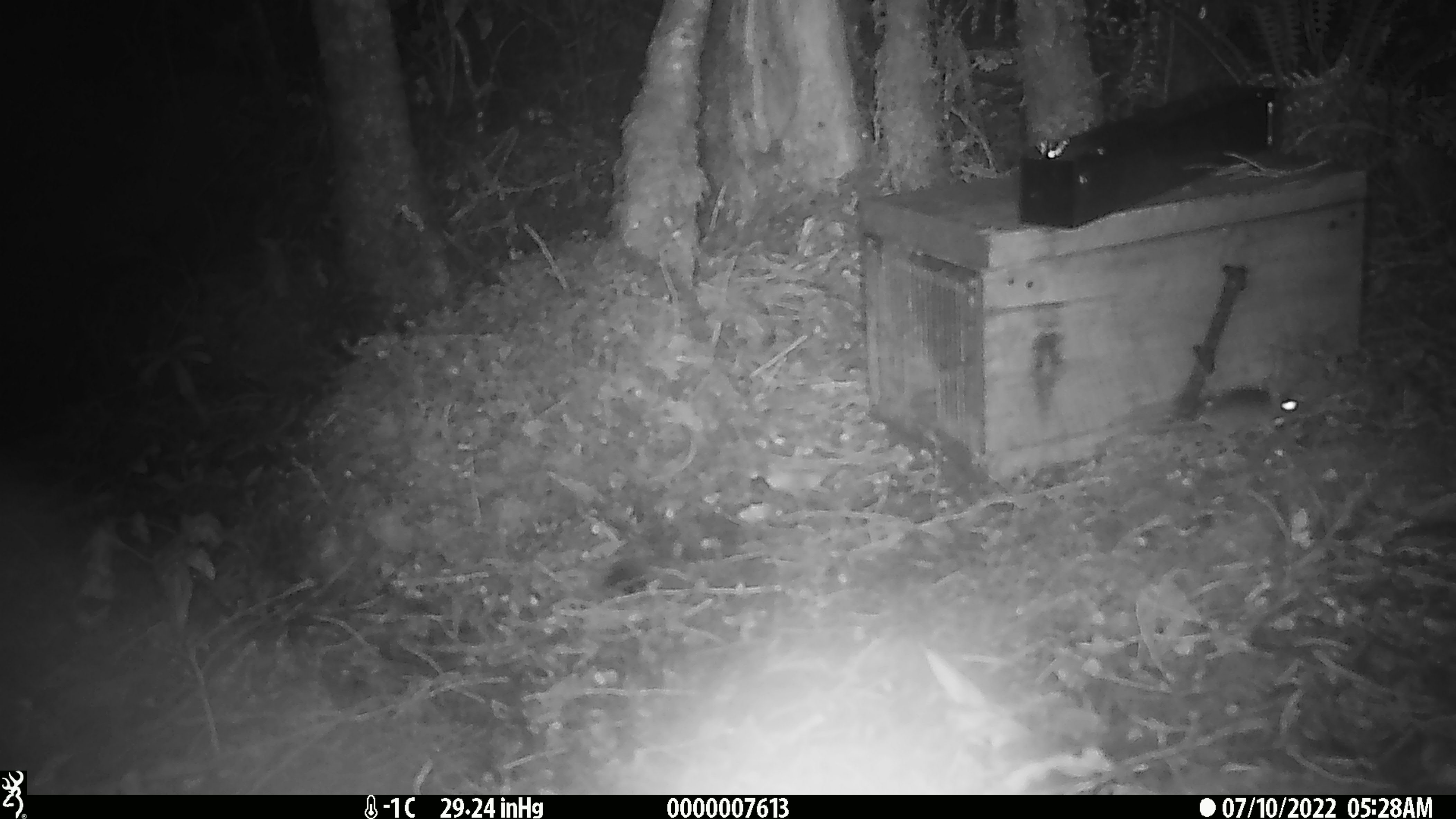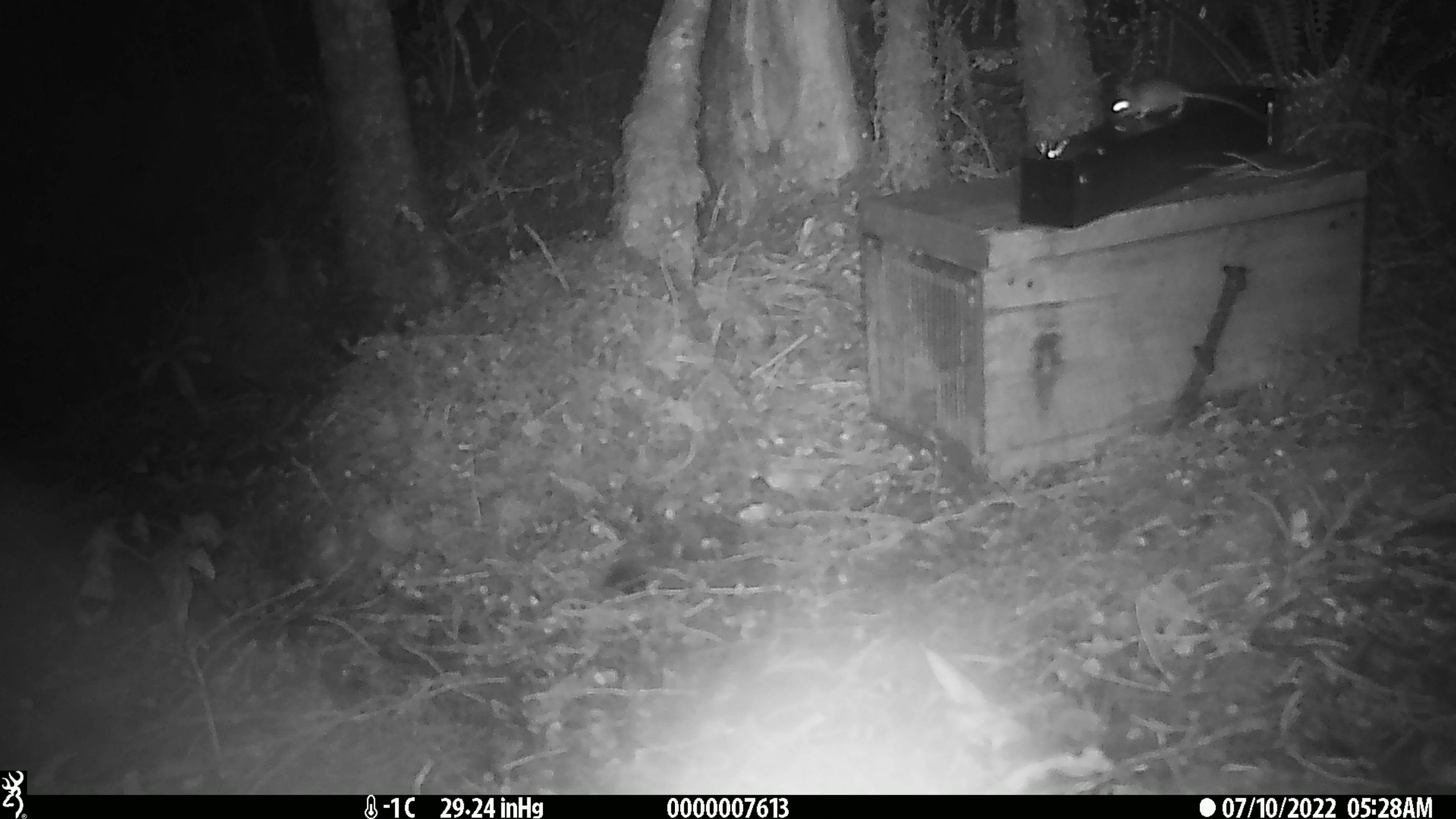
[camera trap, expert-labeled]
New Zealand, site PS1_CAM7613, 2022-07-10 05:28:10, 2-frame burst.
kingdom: Animalia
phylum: Chordata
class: Mammalia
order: Rodentia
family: Muridae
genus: Mus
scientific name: Mus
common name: mouse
Mouse (Mus).